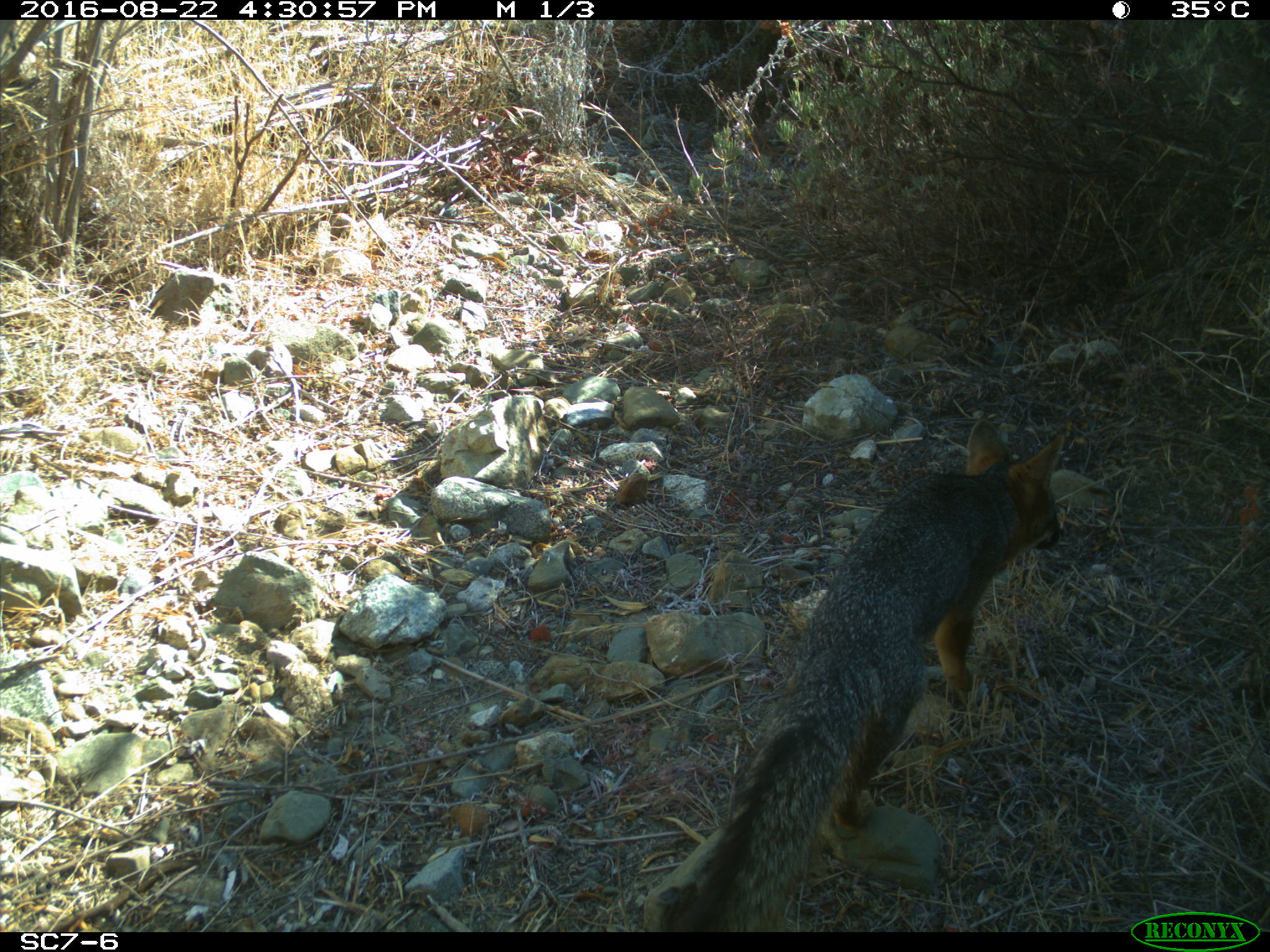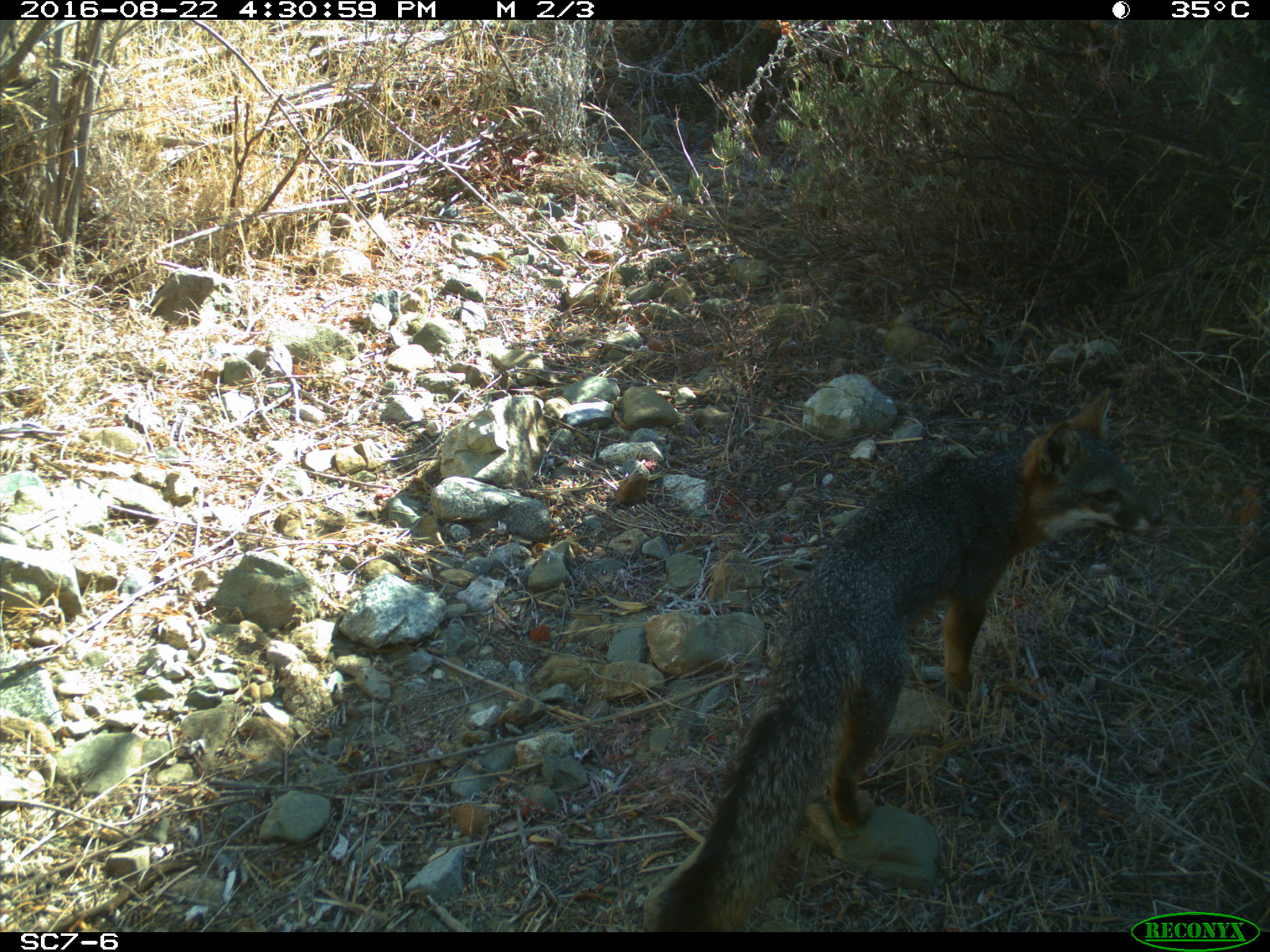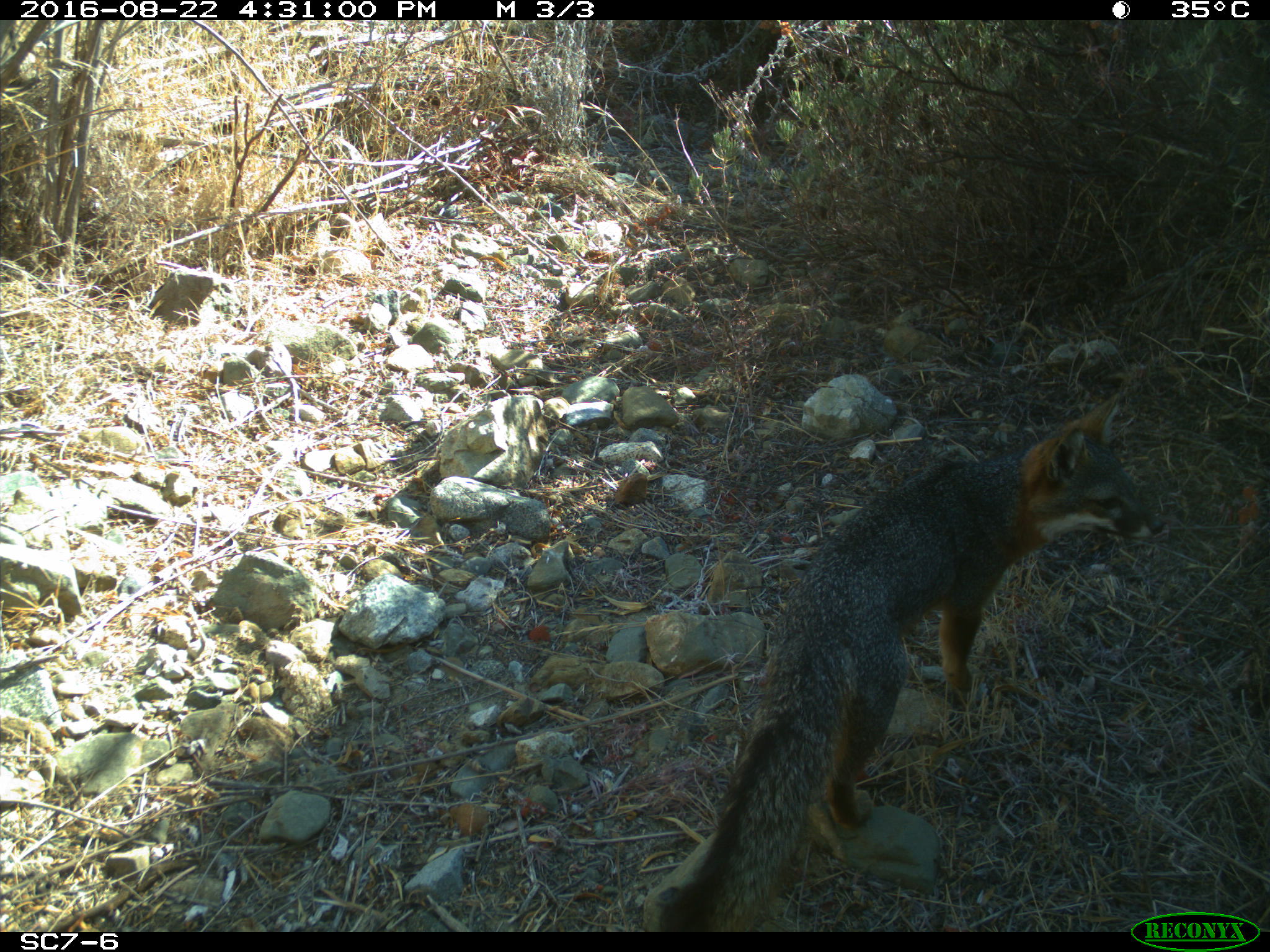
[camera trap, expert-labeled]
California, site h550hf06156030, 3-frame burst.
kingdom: Animalia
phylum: Chordata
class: Mammalia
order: Carnivora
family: Canidae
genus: Urocyon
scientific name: Urocyon littoralis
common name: island fox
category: fox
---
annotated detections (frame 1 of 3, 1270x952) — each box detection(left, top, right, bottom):
fox: detection(642, 418, 1065, 932)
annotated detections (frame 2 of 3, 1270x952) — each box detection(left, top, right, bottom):
fox: detection(642, 387, 1163, 932)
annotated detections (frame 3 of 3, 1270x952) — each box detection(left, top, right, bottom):
fox: detection(642, 393, 1162, 932)